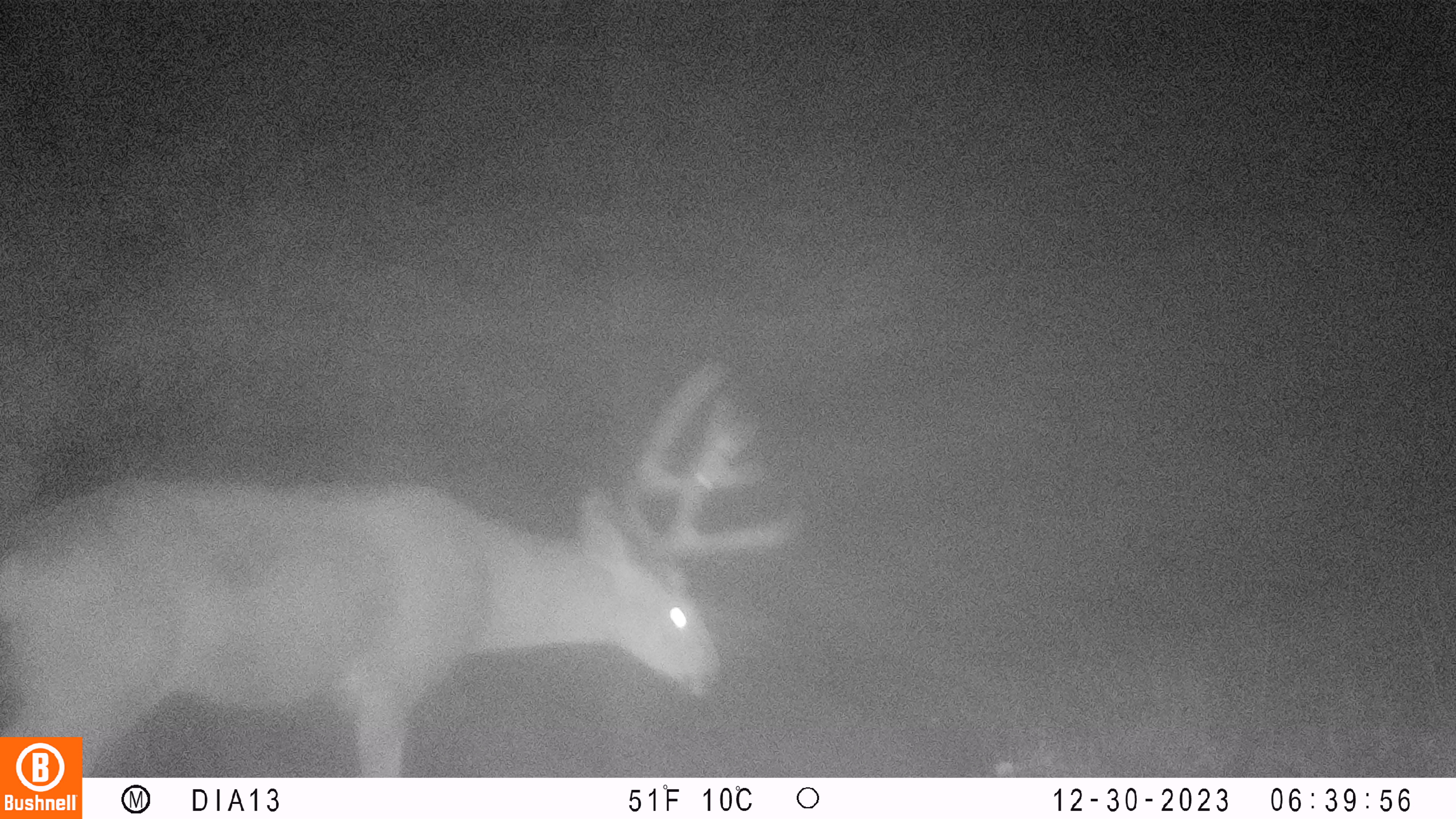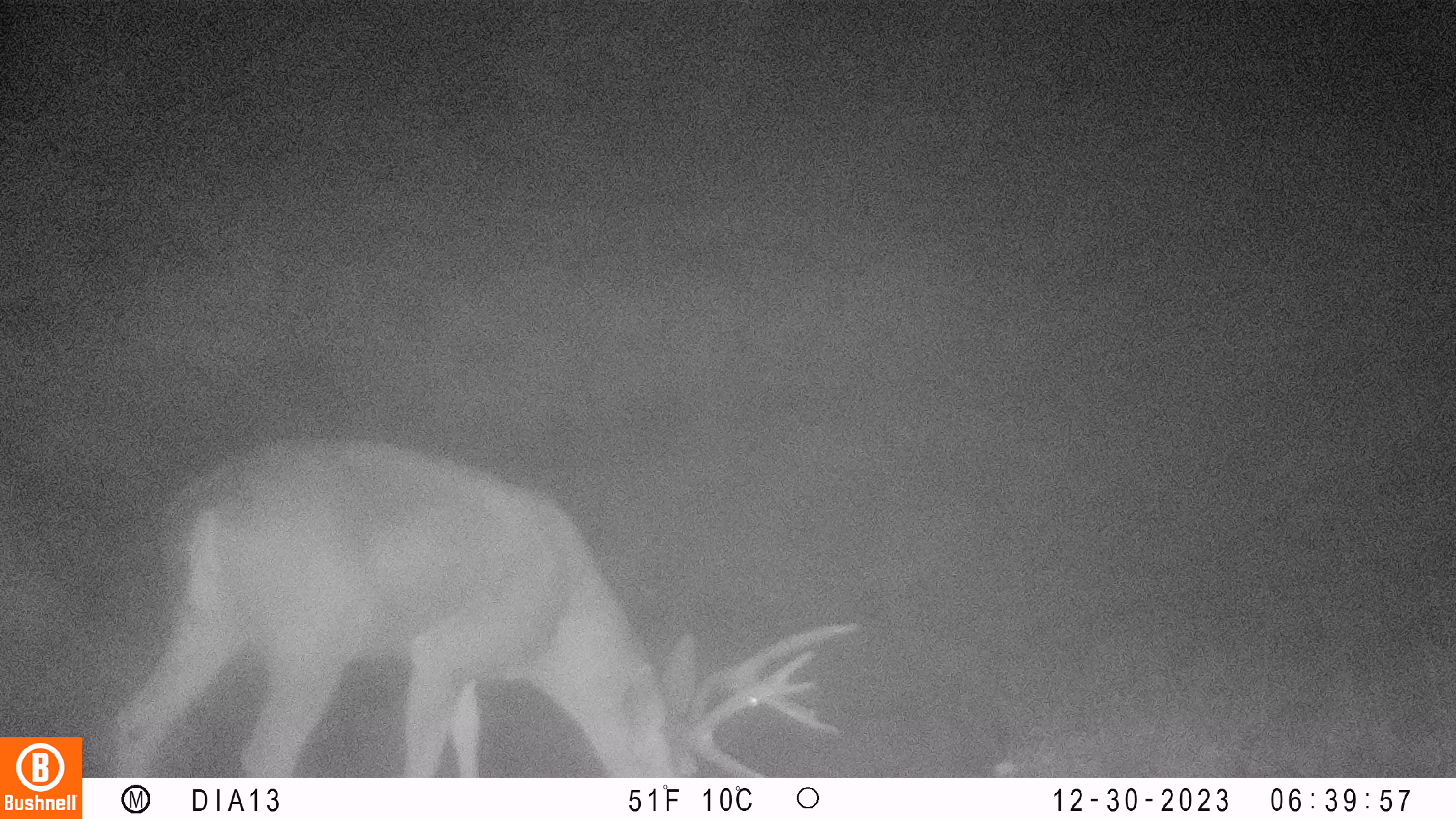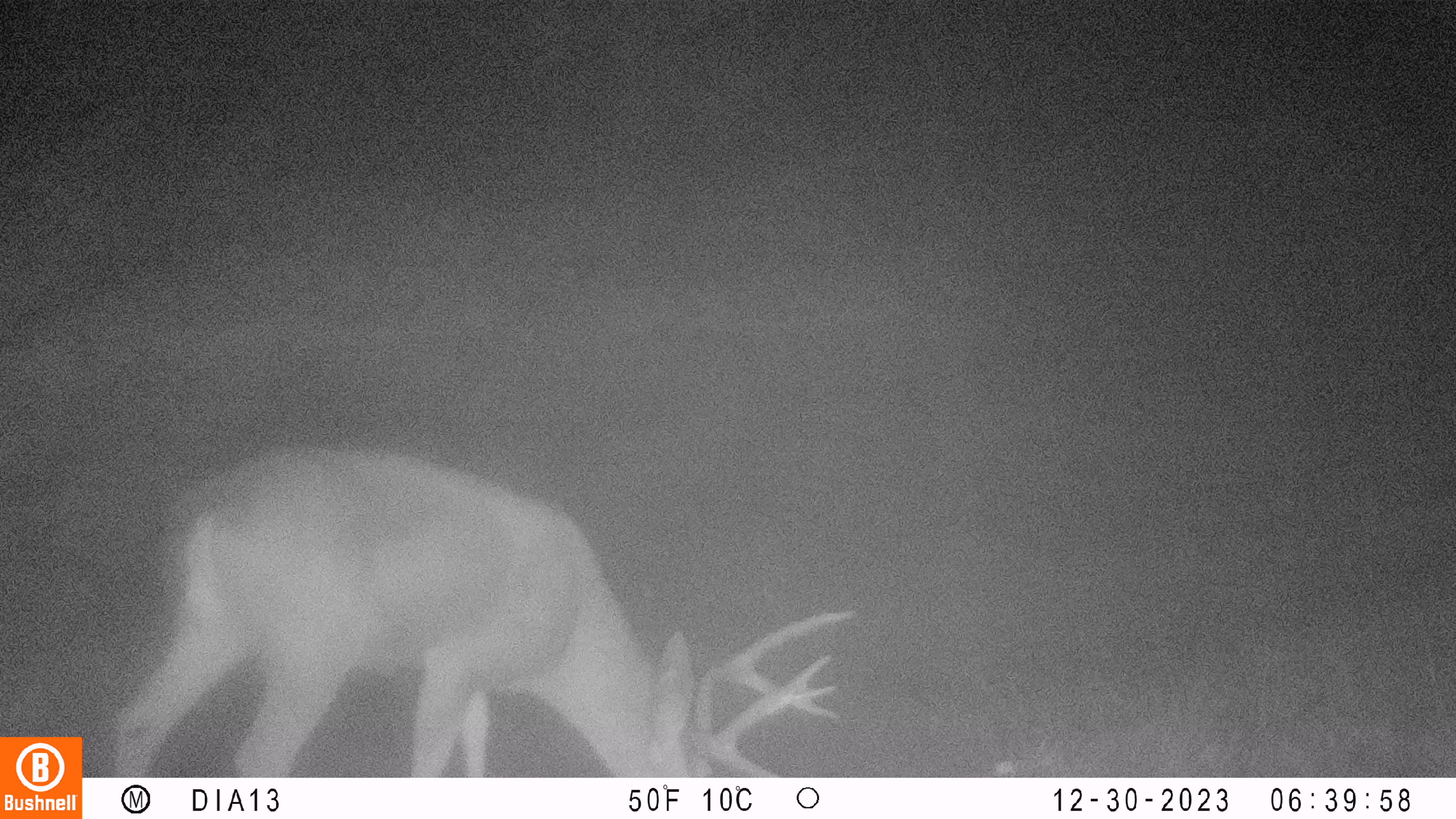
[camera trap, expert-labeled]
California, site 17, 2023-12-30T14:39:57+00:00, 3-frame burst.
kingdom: Animalia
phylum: Chordata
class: Mammalia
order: Artiodactyla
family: Cervidae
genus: Odocoileus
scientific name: Odocoileus hemionus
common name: mule deer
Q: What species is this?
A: Mule deer (Odocoileus hemionus).